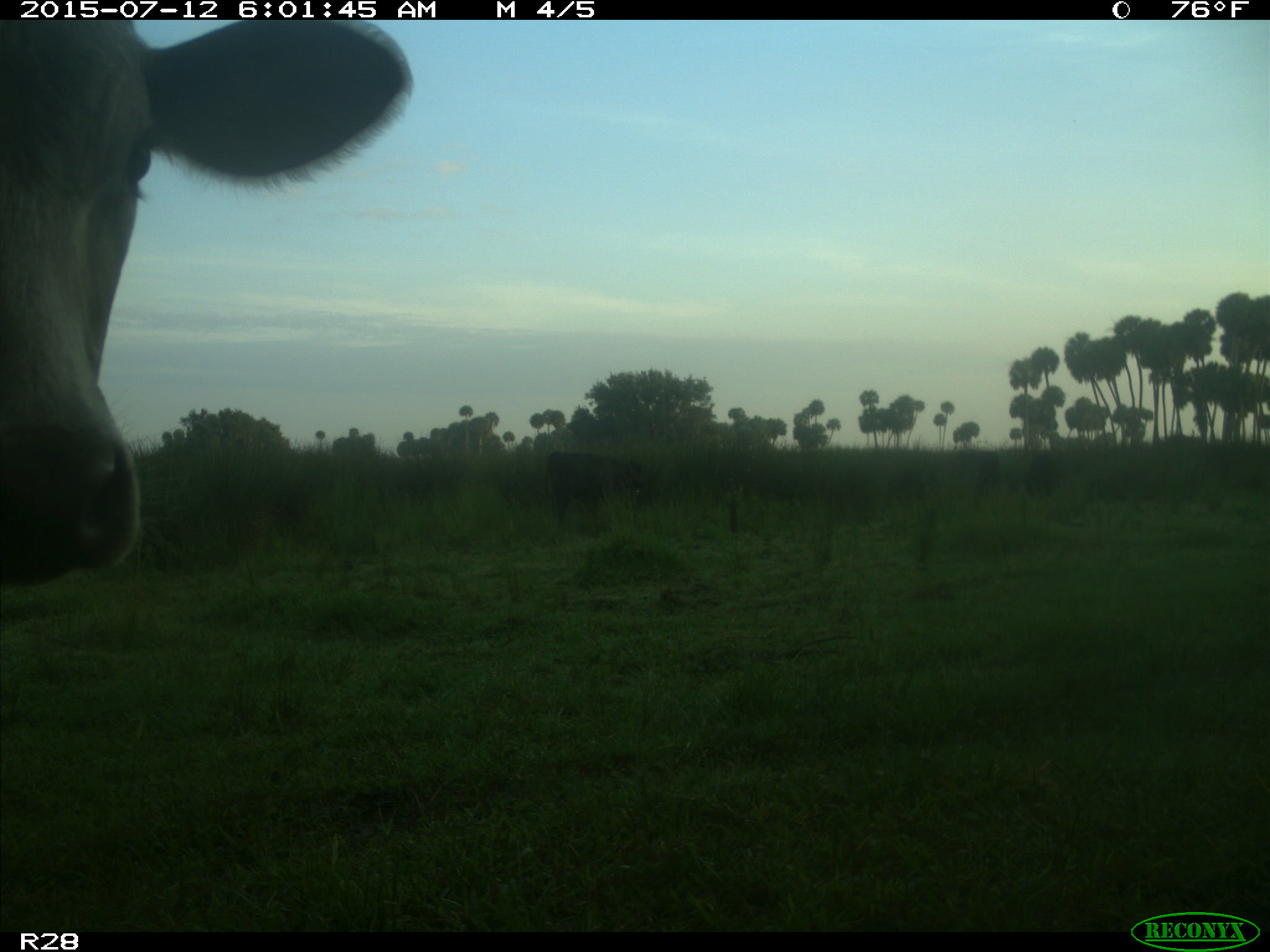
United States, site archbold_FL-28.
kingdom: Animalia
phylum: Chordata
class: Mammalia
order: Artiodactyla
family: Bovidae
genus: Bos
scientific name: Bos taurus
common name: domestic cow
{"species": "Bos taurus (domestic cow)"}